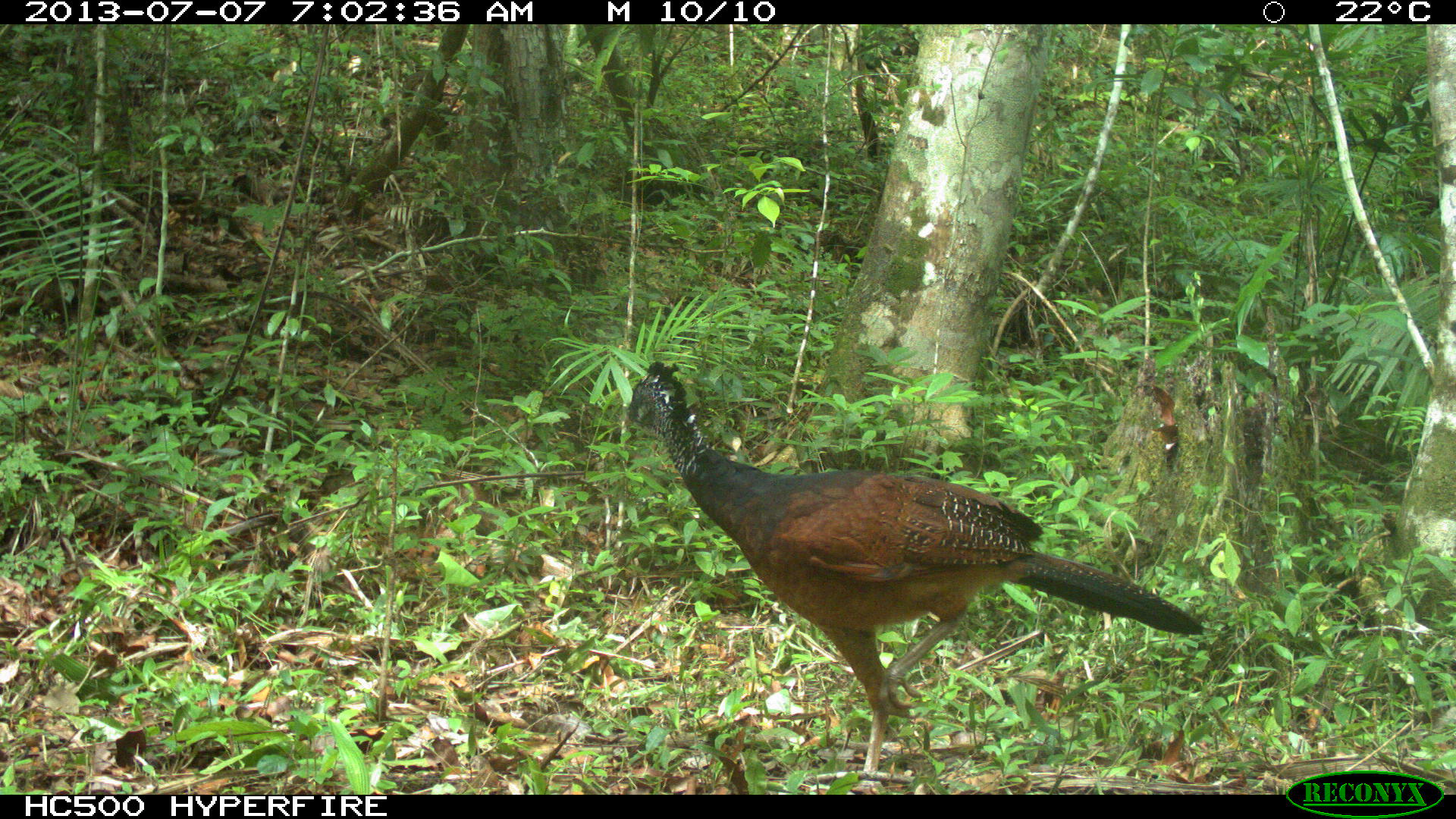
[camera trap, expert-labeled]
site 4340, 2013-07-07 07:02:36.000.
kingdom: Animalia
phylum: Chordata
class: Aves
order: Galliformes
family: Cracidae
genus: Crax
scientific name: Crax rubra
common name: great curassow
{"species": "Crax rubra (great curassow)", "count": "1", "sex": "female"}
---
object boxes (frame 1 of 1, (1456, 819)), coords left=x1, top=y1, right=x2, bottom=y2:
crax rubra: left=621, top=360, right=1205, bottom=794